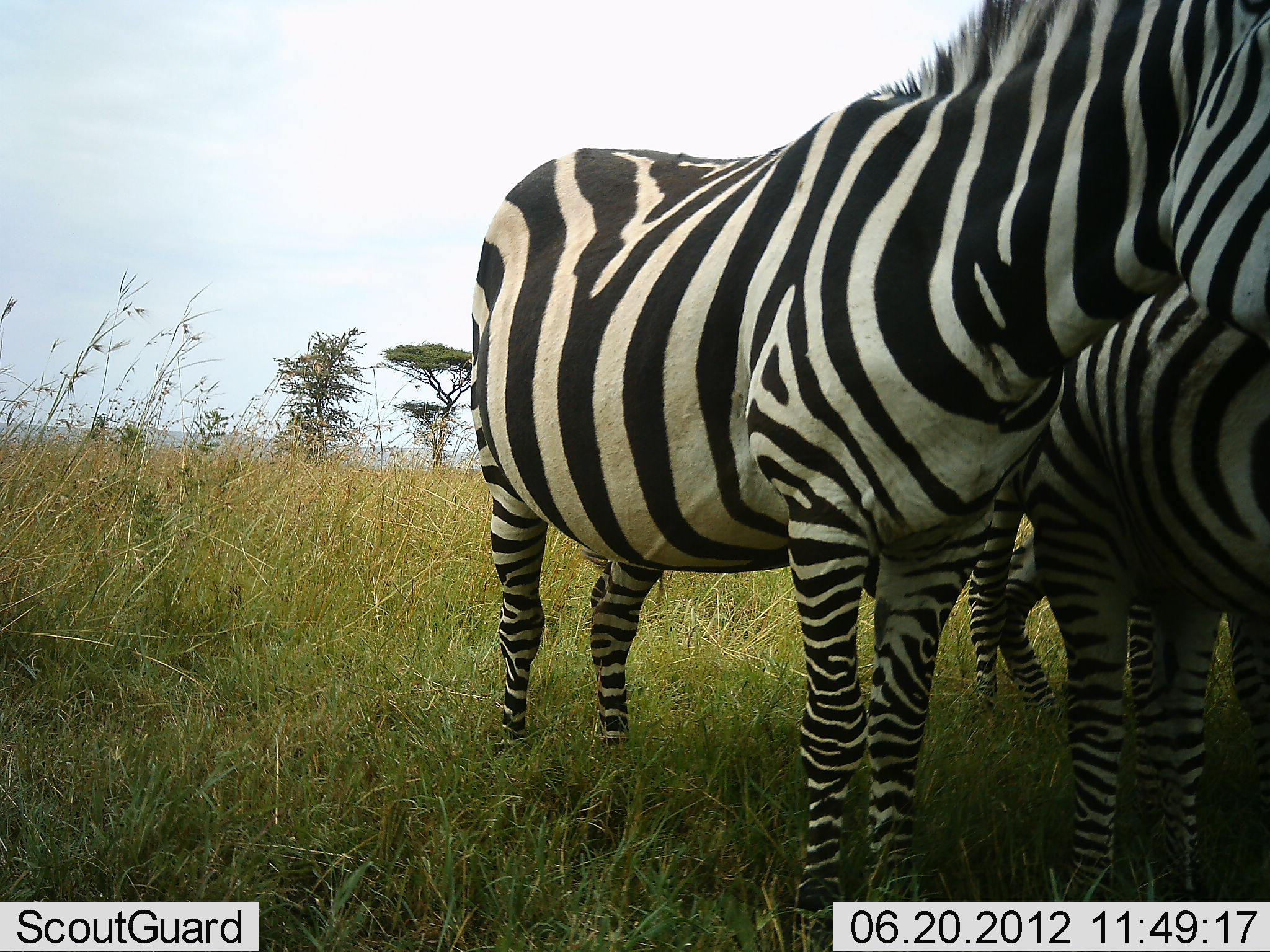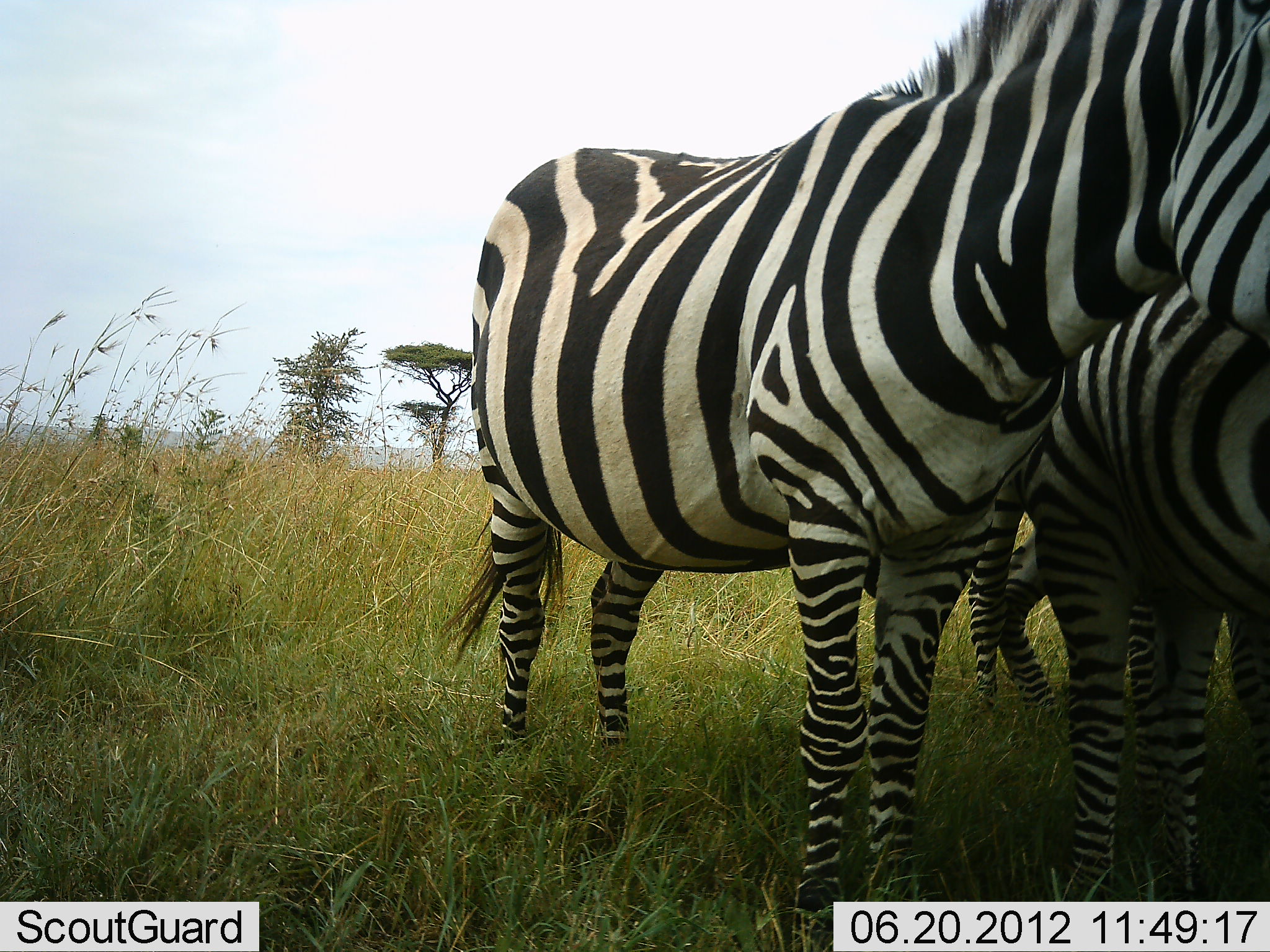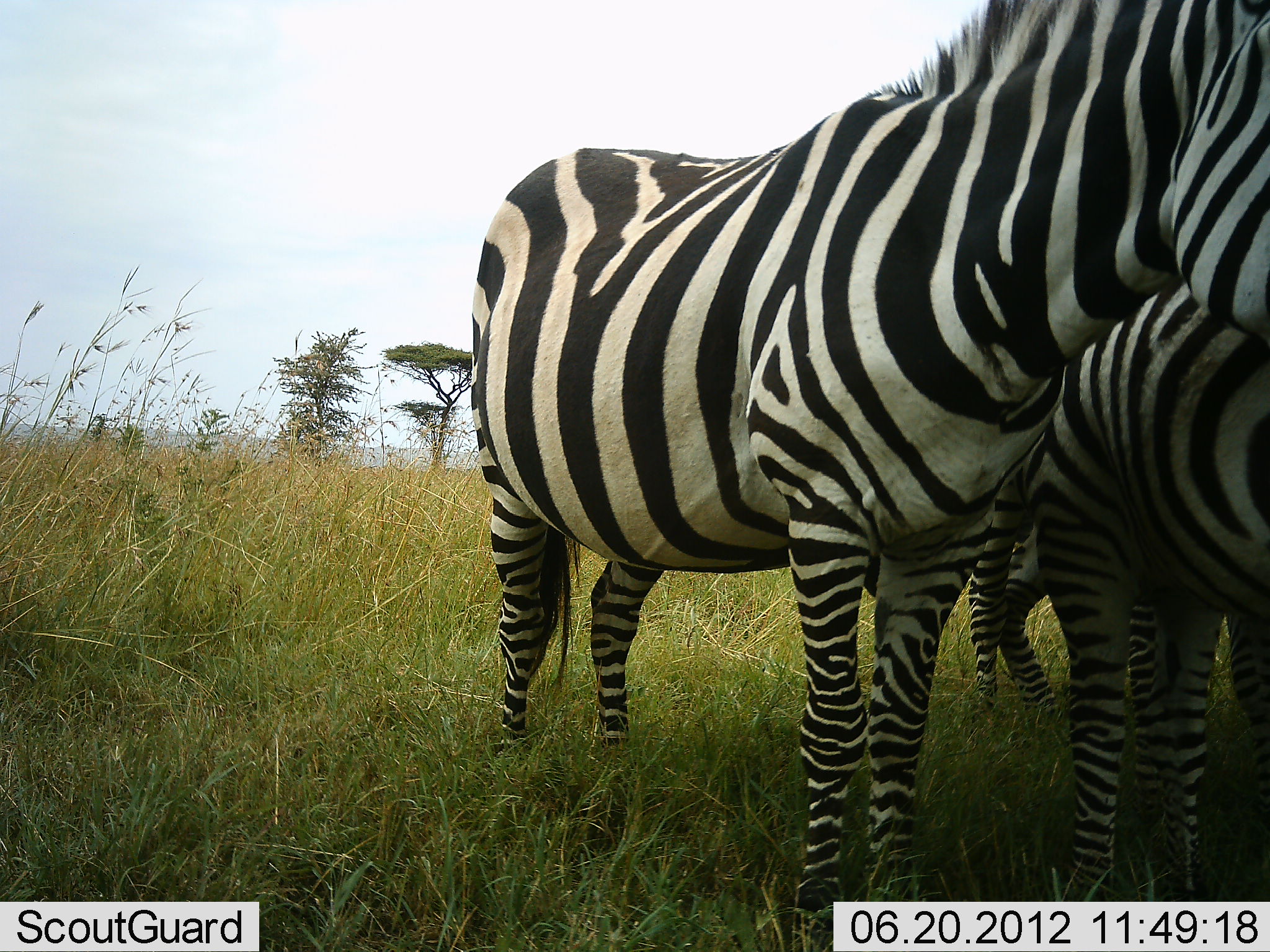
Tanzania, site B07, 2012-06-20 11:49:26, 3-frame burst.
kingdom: Animalia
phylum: Chordata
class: Mammalia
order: Perissodactyla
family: Equidae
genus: Equus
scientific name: Equus quagga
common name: plains zebra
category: zebra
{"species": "zebra (plains zebra) (Equus quagga)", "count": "3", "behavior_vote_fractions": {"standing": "100%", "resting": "0%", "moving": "0%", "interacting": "30%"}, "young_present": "0%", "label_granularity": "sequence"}